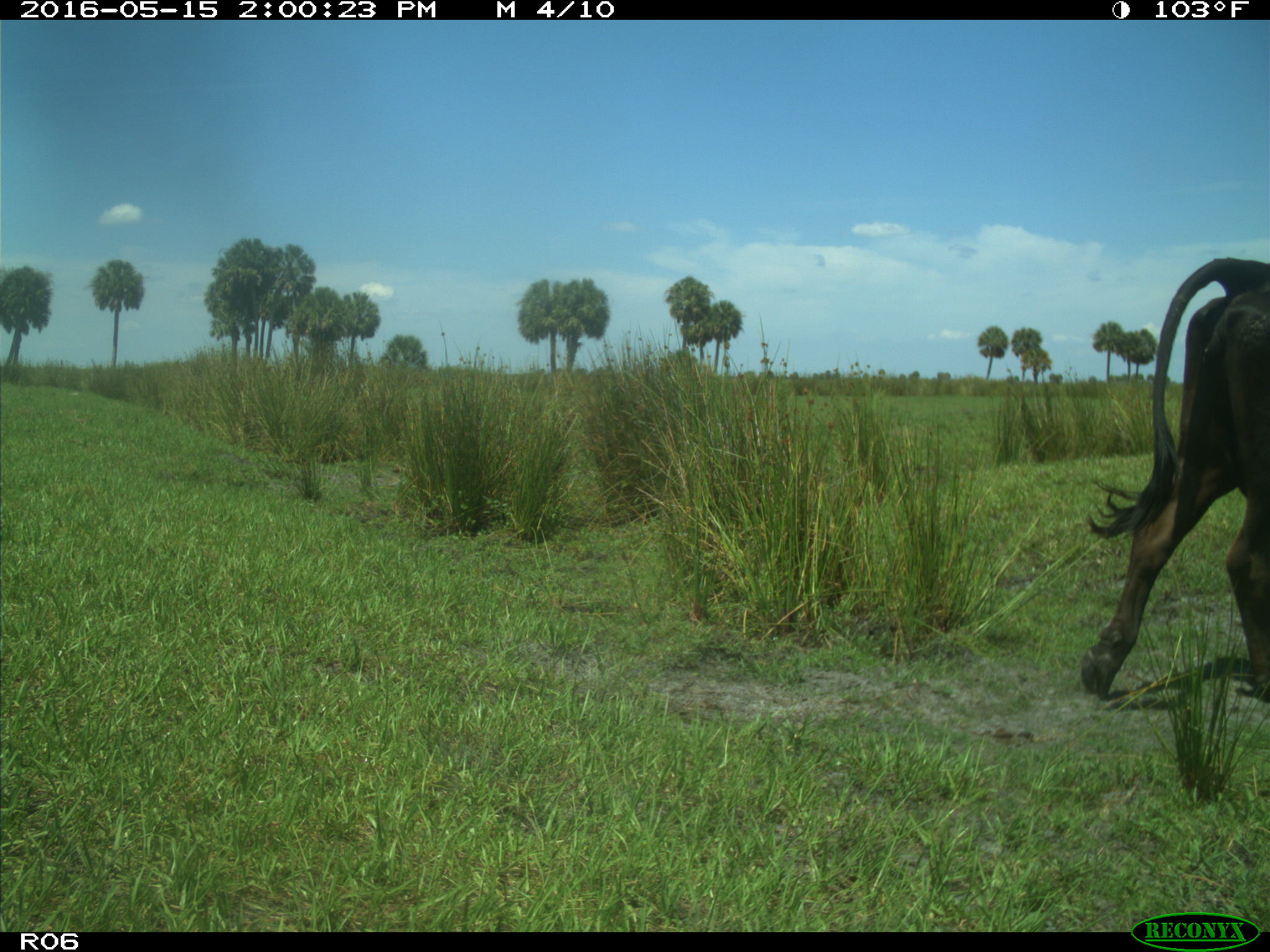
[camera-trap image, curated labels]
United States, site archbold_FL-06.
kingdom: Animalia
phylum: Chordata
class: Mammalia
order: Artiodactyla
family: Bovidae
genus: Bos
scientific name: Bos taurus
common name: domestic cow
Bos taurus (domestic cow).